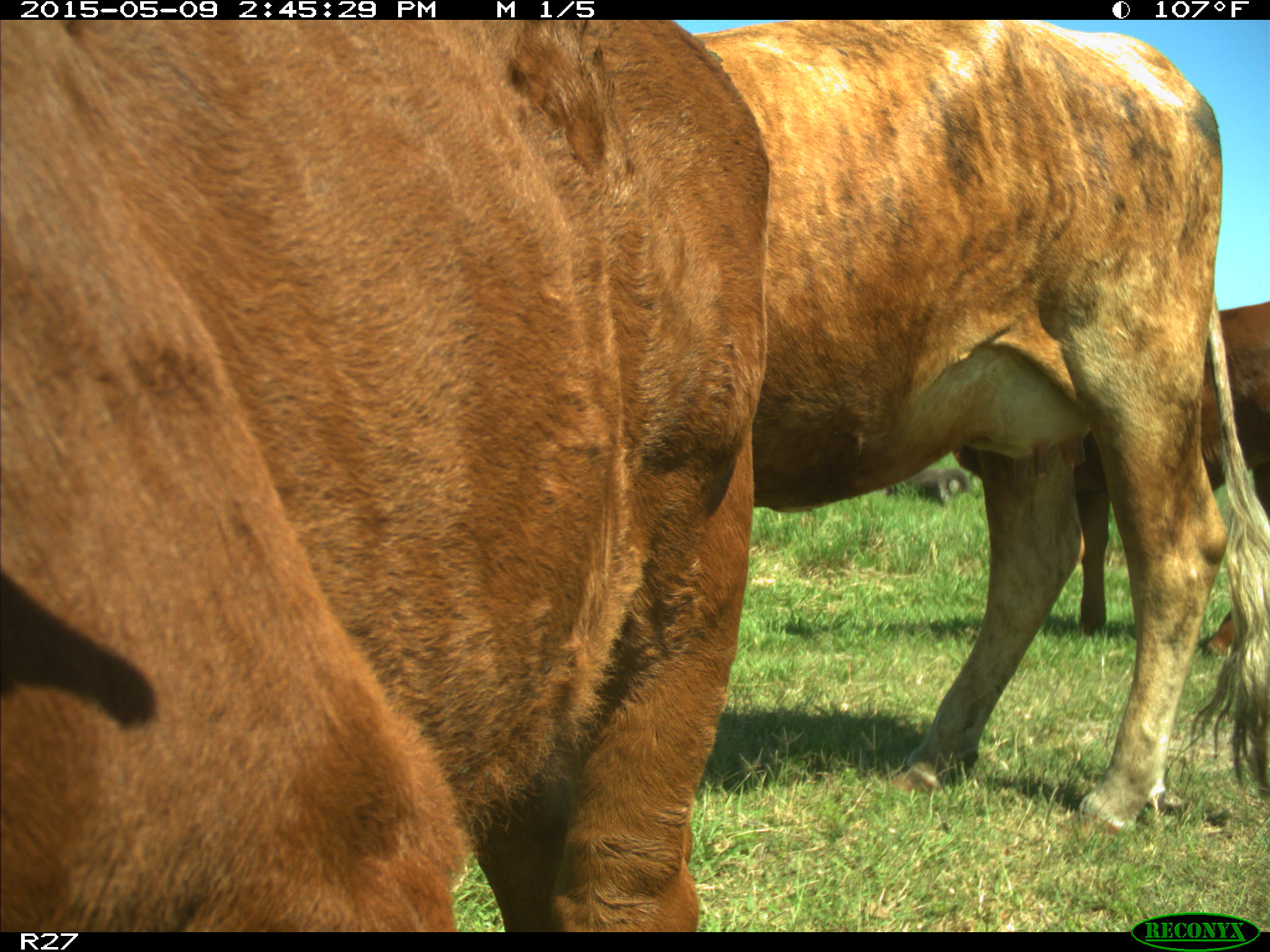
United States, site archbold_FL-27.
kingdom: Animalia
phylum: Chordata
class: Mammalia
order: Artiodactyla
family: Bovidae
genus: Bos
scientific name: Bos taurus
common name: domestic cow